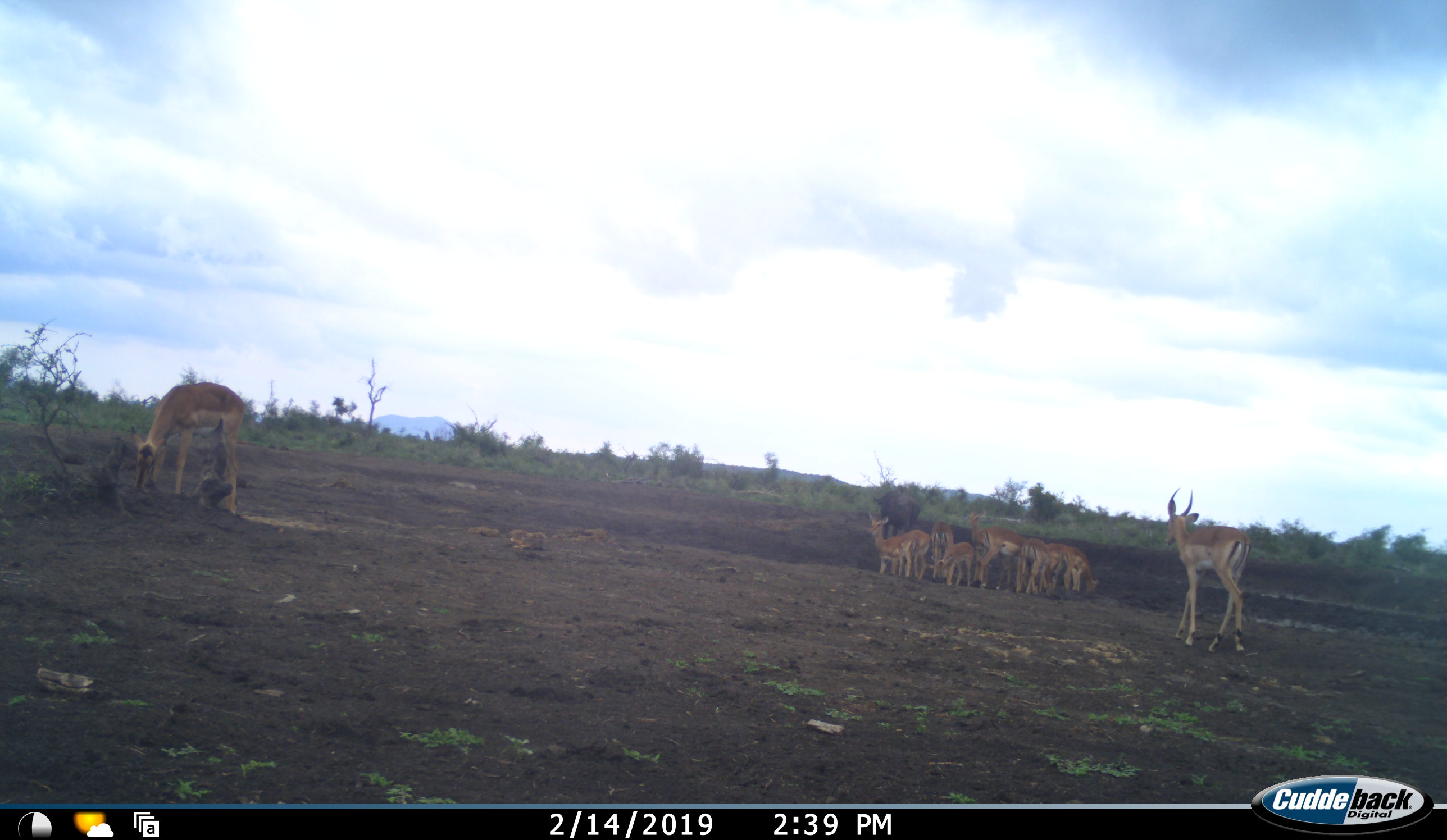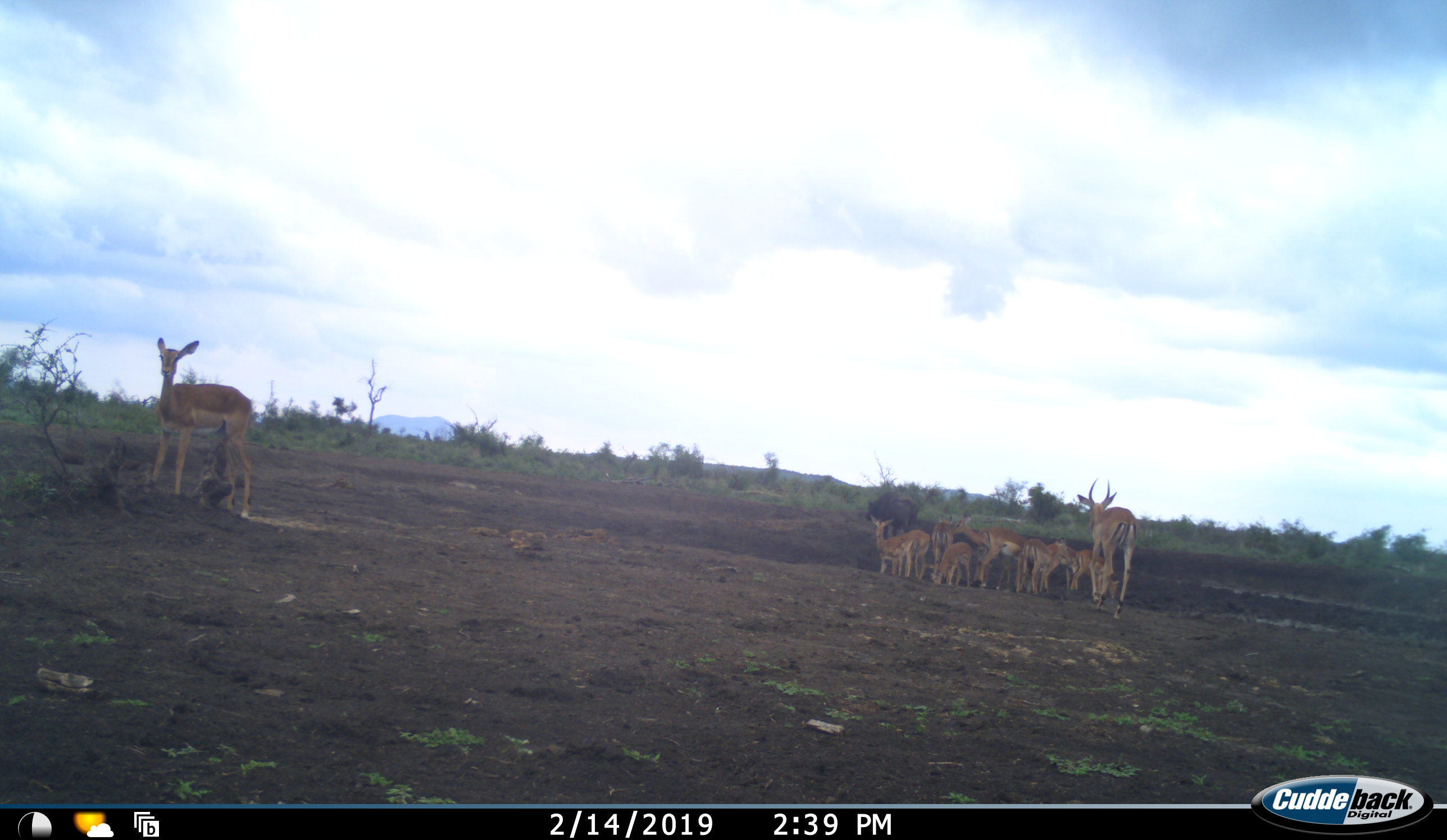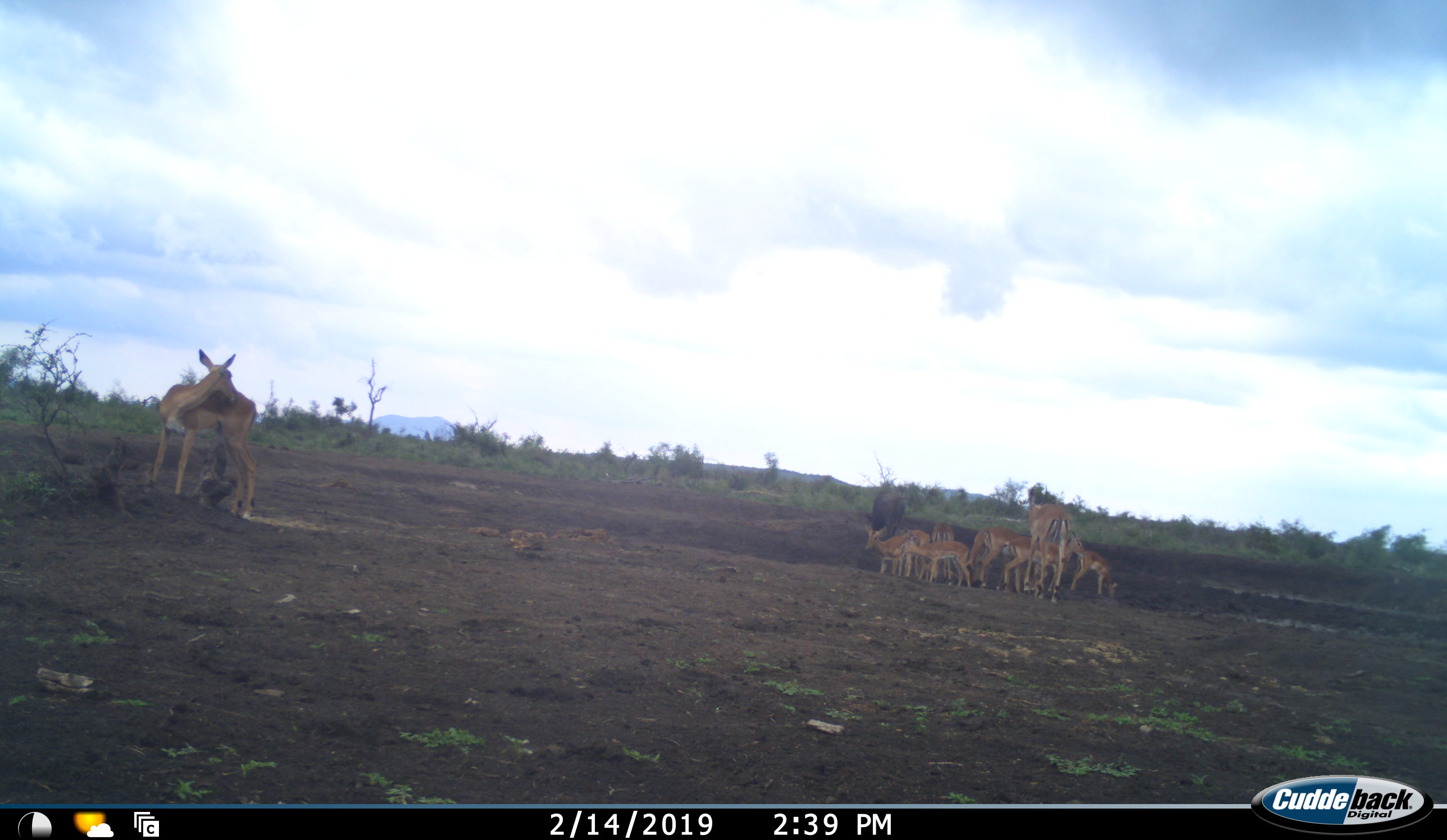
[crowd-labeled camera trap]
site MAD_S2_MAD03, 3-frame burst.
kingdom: Animalia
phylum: Chordata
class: Mammalia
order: Artiodactyla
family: Bovidae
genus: Aepyceros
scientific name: Aepyceros melampus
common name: impala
Impala (Aepyceros melampus), count 10. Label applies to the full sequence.